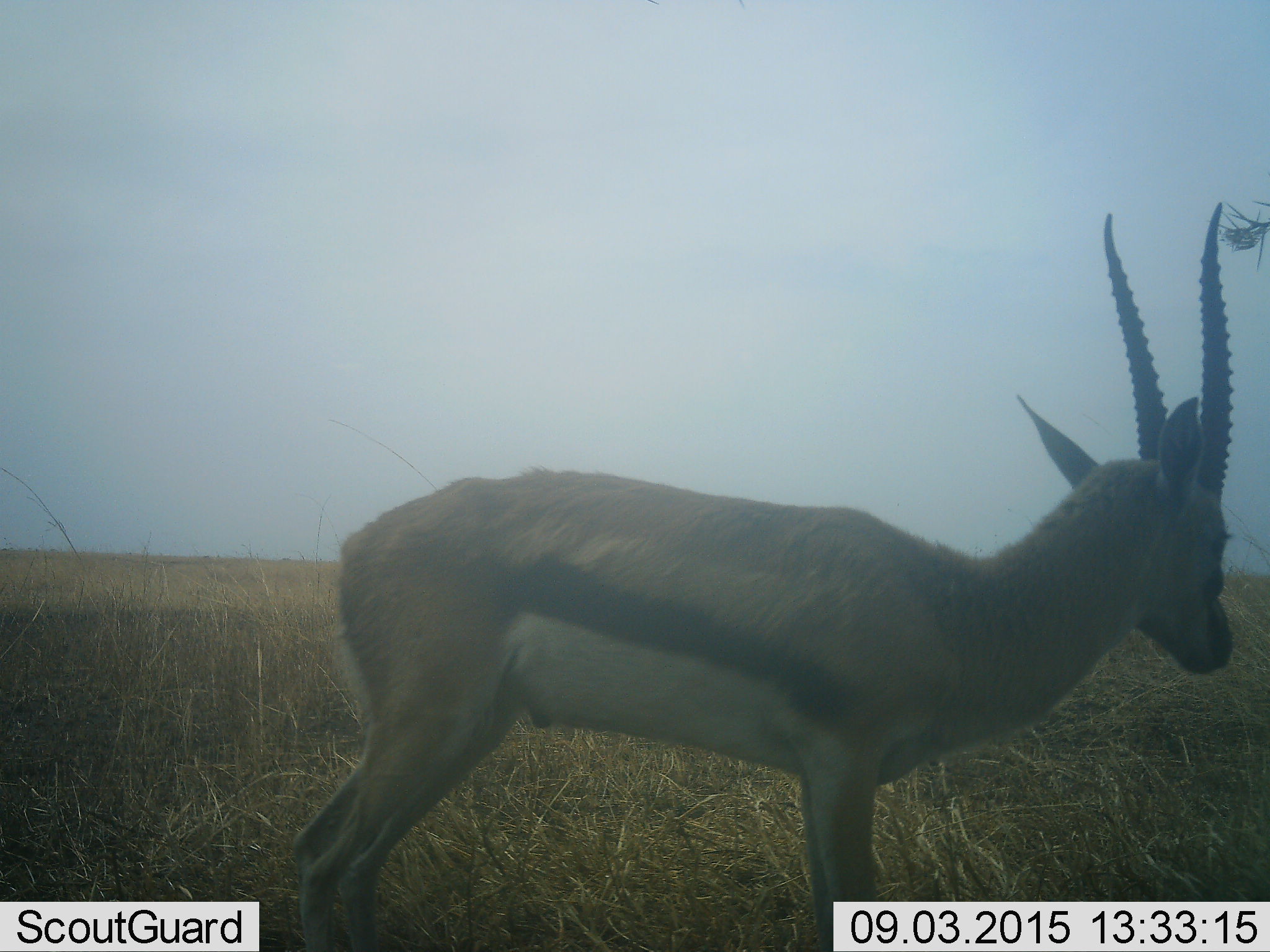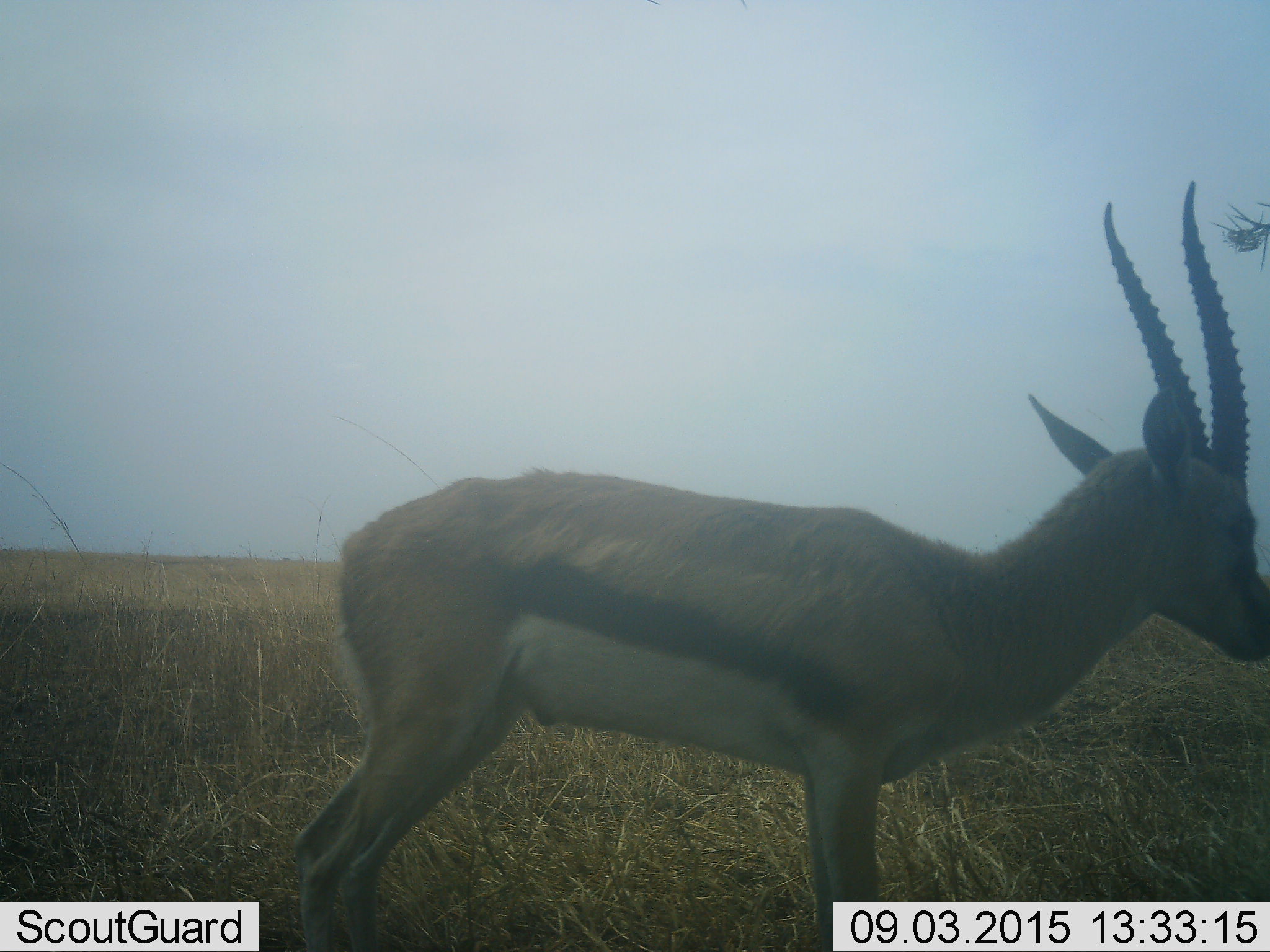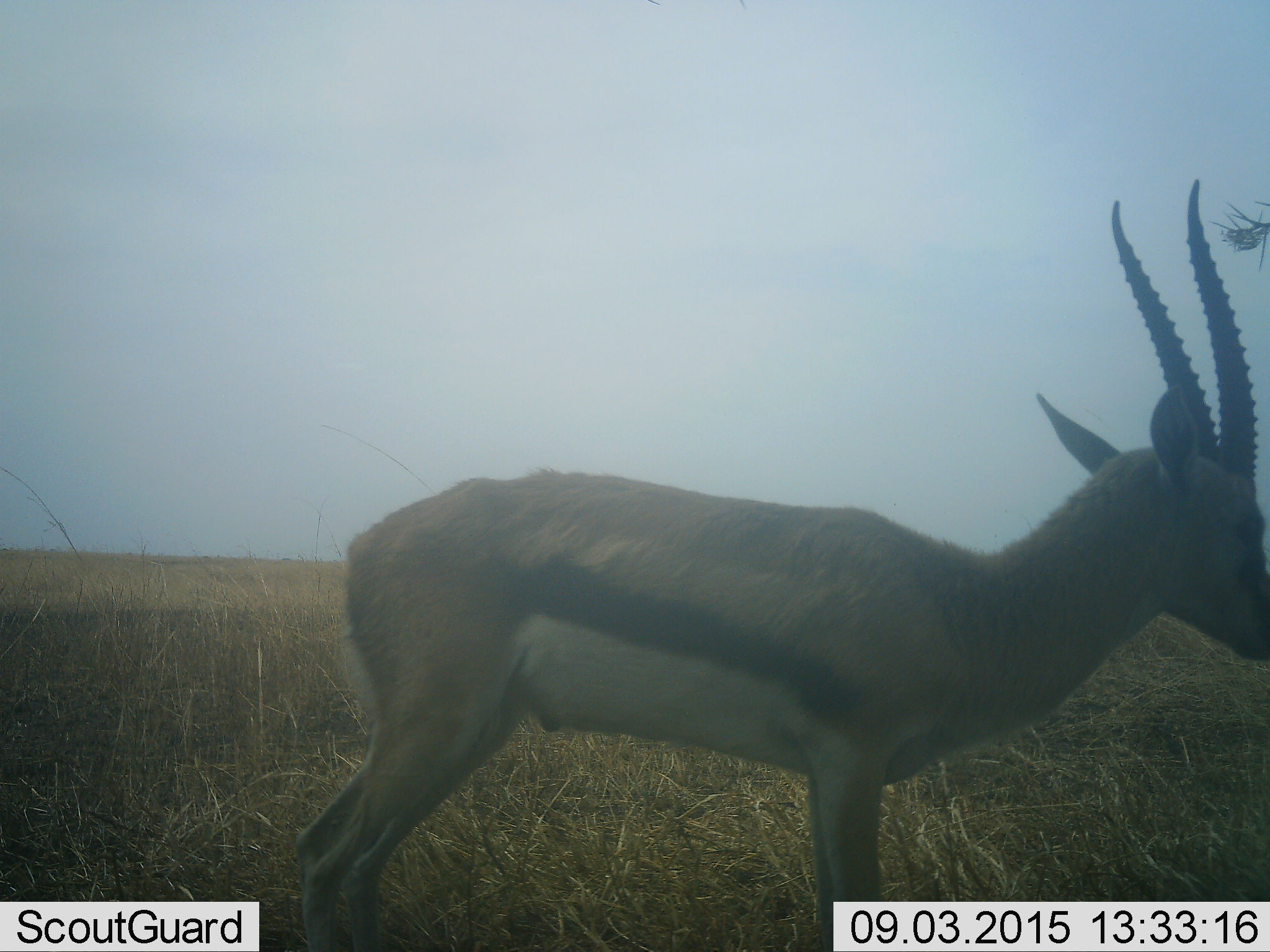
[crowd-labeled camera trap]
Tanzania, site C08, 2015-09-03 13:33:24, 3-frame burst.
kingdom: Animalia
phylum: Chordata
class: Mammalia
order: Artiodactyla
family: Bovidae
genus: Eudorcas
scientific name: Eudorcas thomsonii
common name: thomson's gazelle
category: gazellethomsons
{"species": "gazellethomsons (thomson's gazelle) (Eudorcas thomsonii)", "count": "1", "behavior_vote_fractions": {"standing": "92%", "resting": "8%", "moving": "8%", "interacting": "0%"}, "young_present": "0%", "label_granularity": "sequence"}